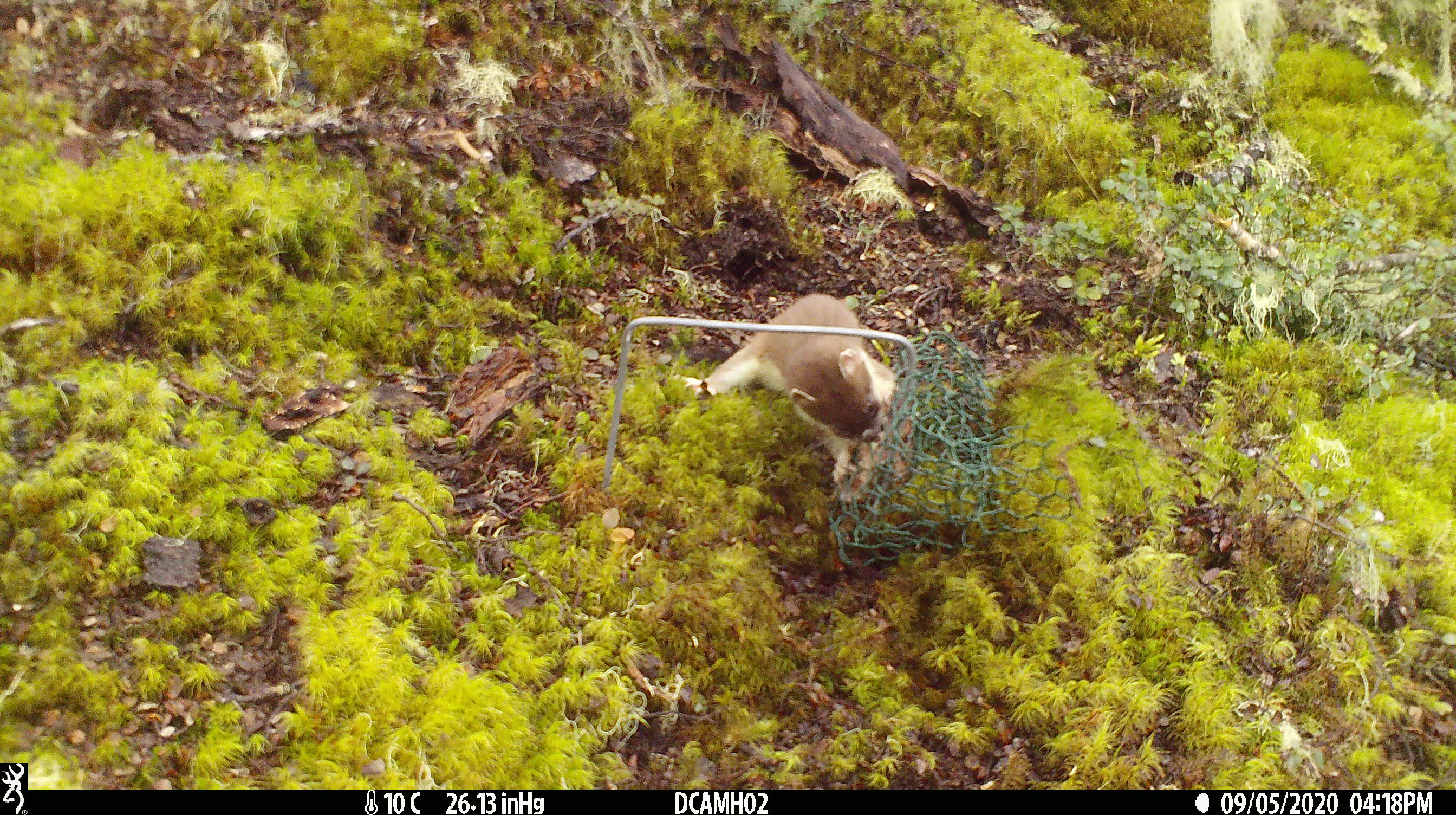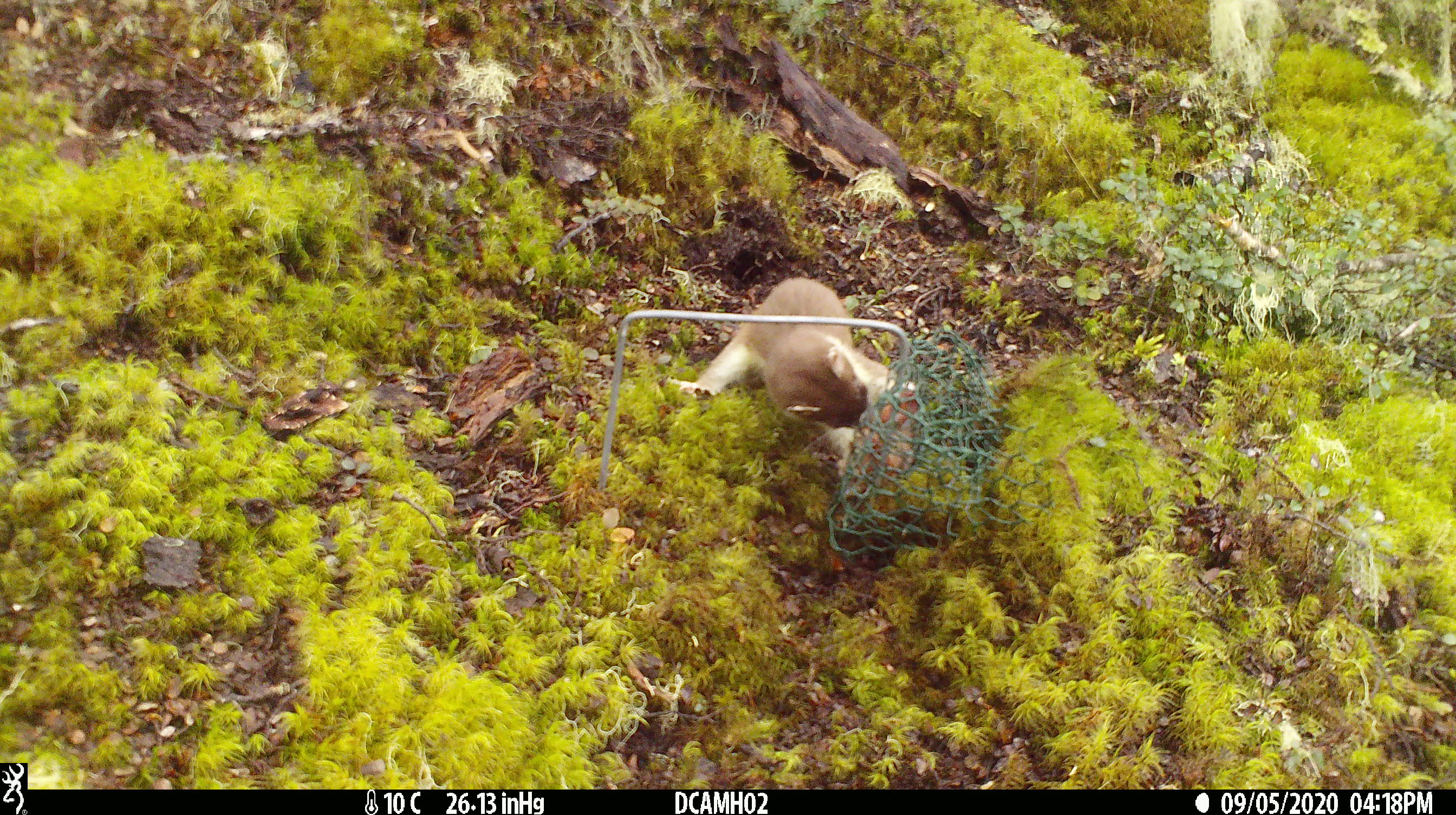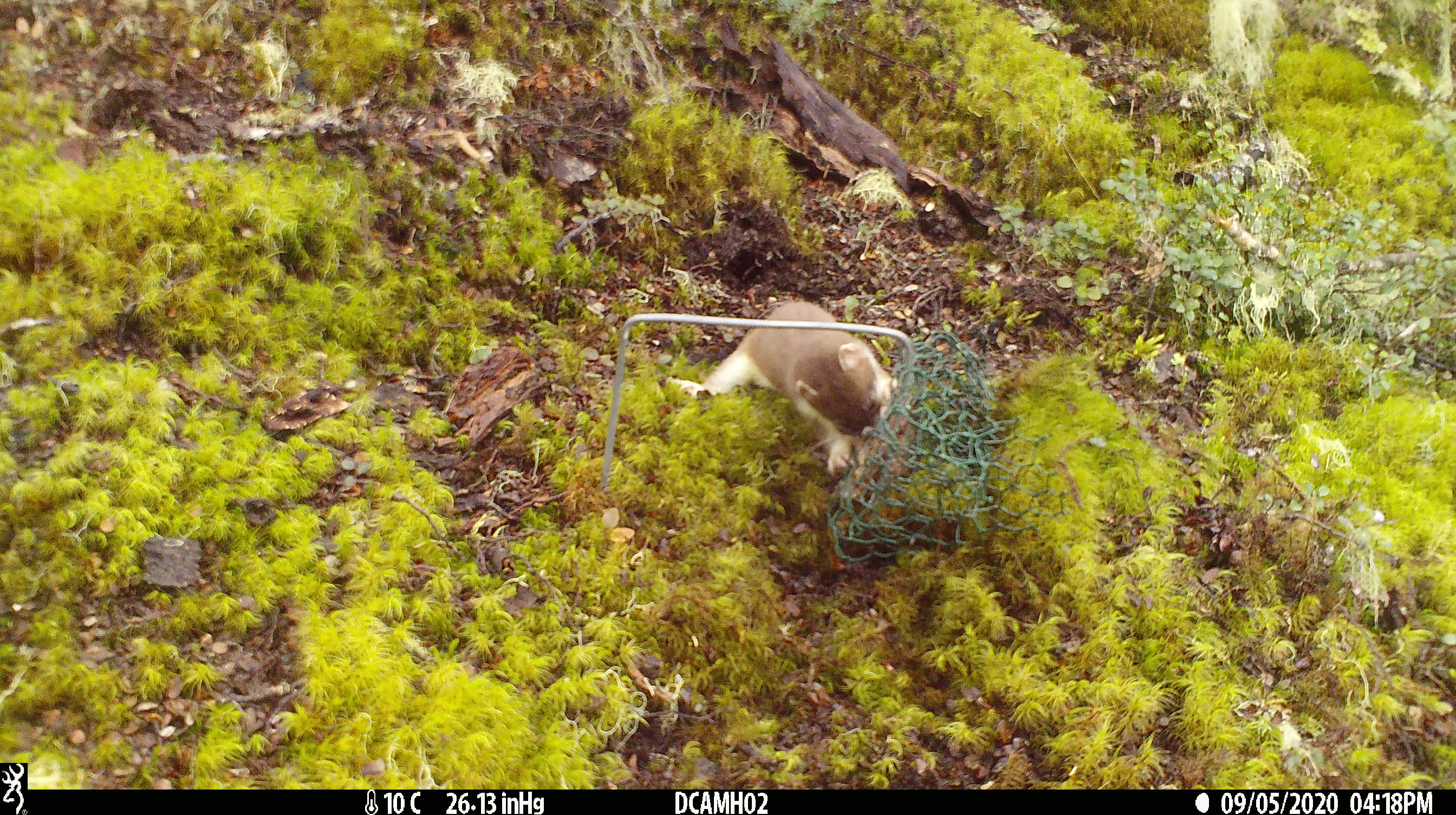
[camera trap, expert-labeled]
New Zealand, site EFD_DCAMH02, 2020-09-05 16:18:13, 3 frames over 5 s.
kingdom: Animalia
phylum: Chordata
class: Mammalia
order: Carnivora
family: Mustelidae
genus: Mustela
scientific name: Mustela erminea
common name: stoat